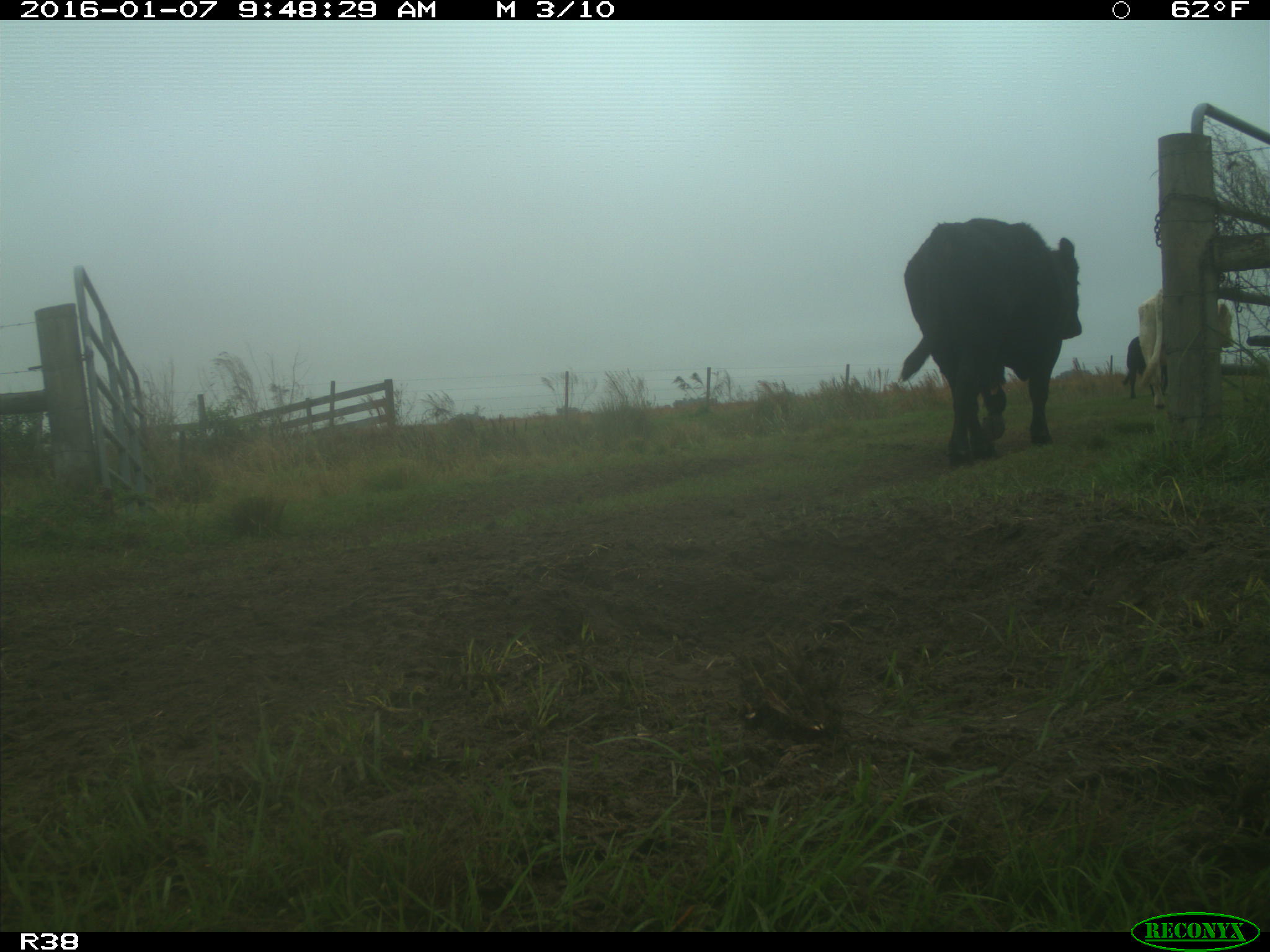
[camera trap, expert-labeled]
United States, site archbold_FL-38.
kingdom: Animalia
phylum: Chordata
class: Mammalia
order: Artiodactyla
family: Bovidae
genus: Bos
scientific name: Bos taurus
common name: domestic cow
Bos taurus (domestic cow).